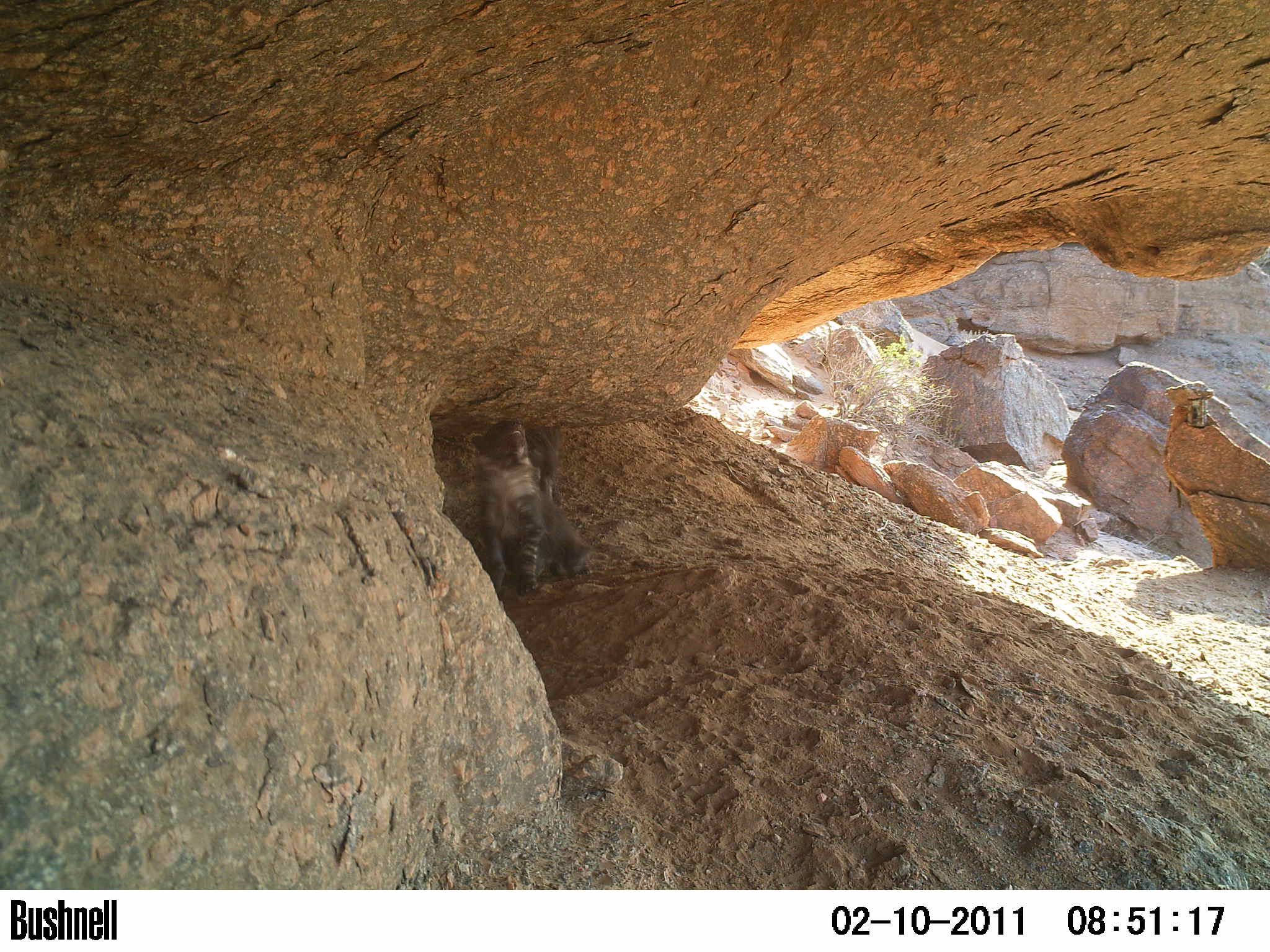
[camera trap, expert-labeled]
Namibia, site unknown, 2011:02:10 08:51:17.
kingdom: Animalia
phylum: Chordata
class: Mammalia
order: Carnivora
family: Hyaenidae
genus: Parahyaena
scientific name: Parahyaena brunnea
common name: brown hyena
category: hyaena brunnea